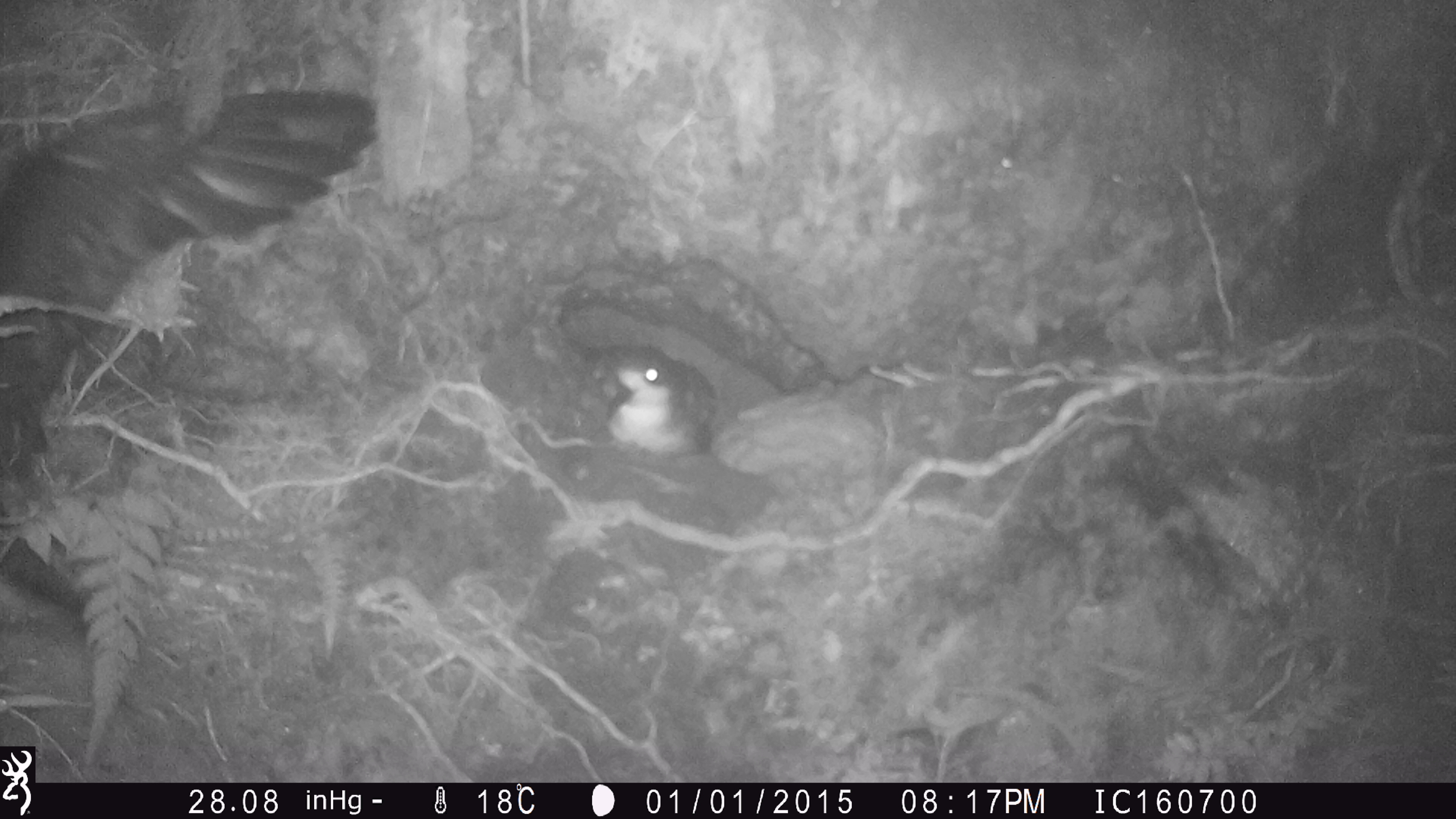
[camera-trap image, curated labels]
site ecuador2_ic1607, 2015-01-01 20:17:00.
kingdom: Animalia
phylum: Chordata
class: Aves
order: Procellariiformes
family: Procellariidae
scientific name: Procellariidae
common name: petrel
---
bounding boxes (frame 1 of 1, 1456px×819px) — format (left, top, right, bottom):
petrel: (1, 49, 387, 647); (593, 340, 717, 460)